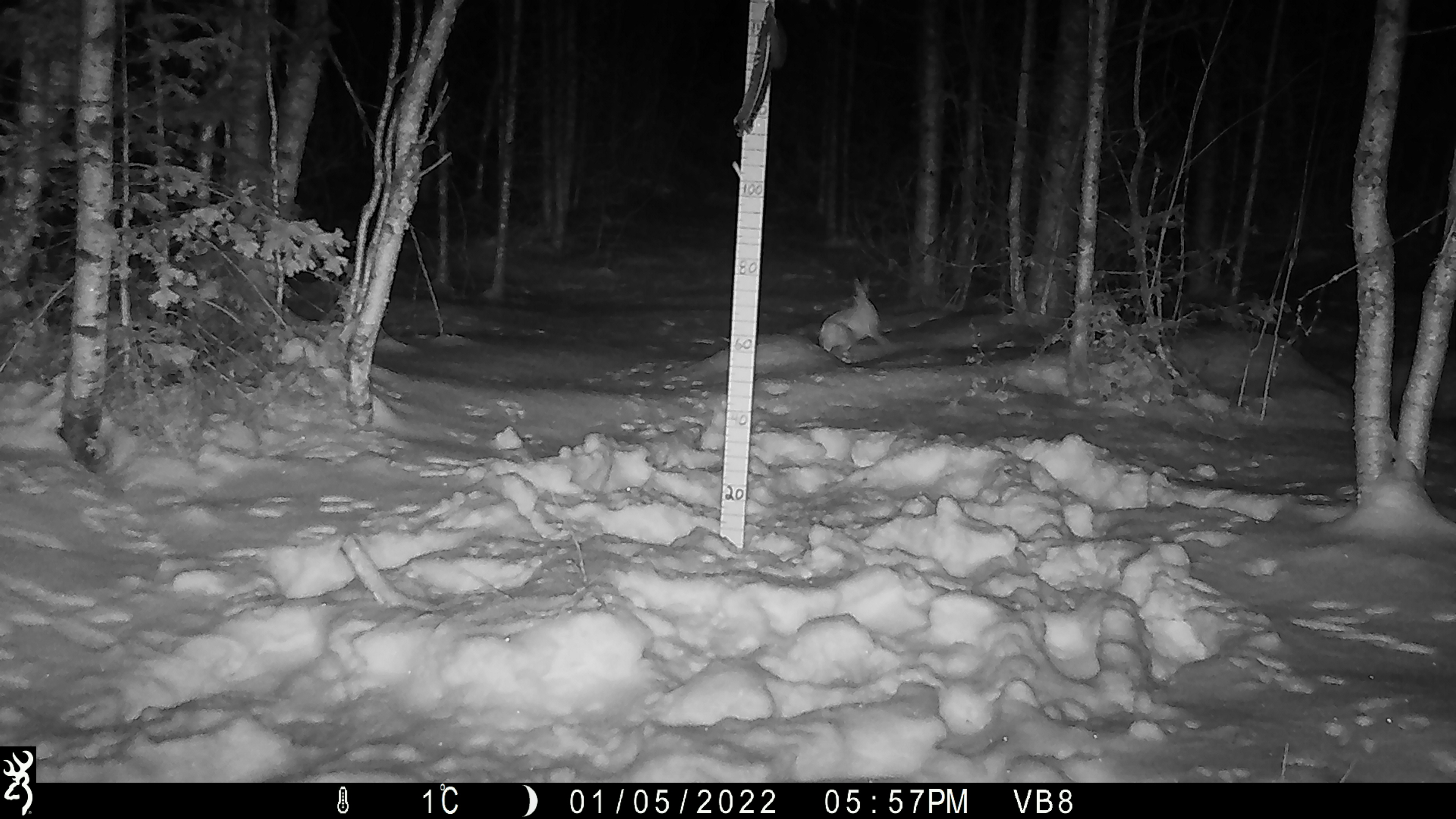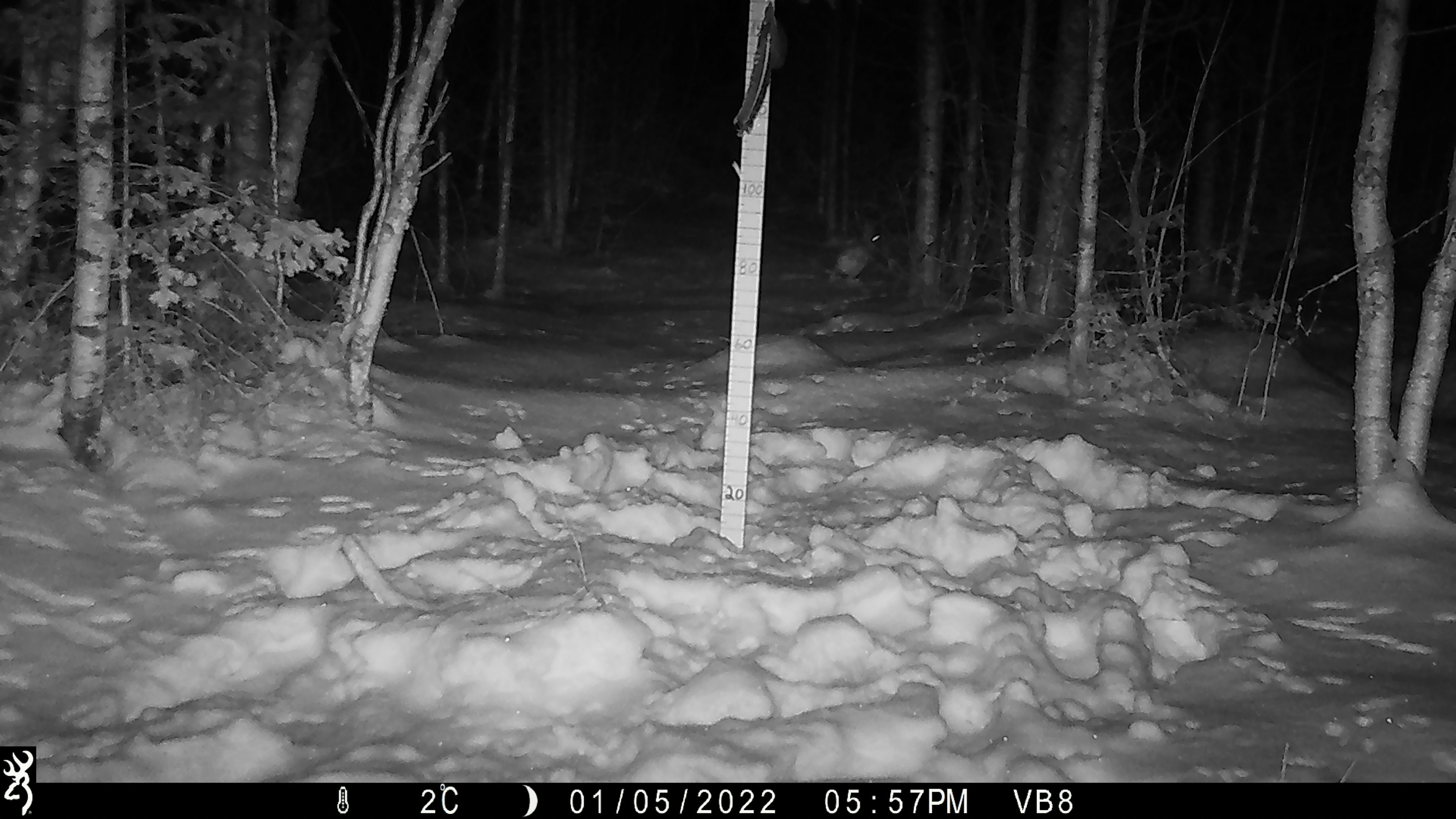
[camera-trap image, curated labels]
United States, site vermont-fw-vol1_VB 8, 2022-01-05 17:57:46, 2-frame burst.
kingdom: Animalia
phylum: Chordata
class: Mammalia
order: Lagomorpha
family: Leporidae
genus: Lepus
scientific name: Lepus americanus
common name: snowshoe hare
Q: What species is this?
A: Snowshoe hare (Lepus americanus).